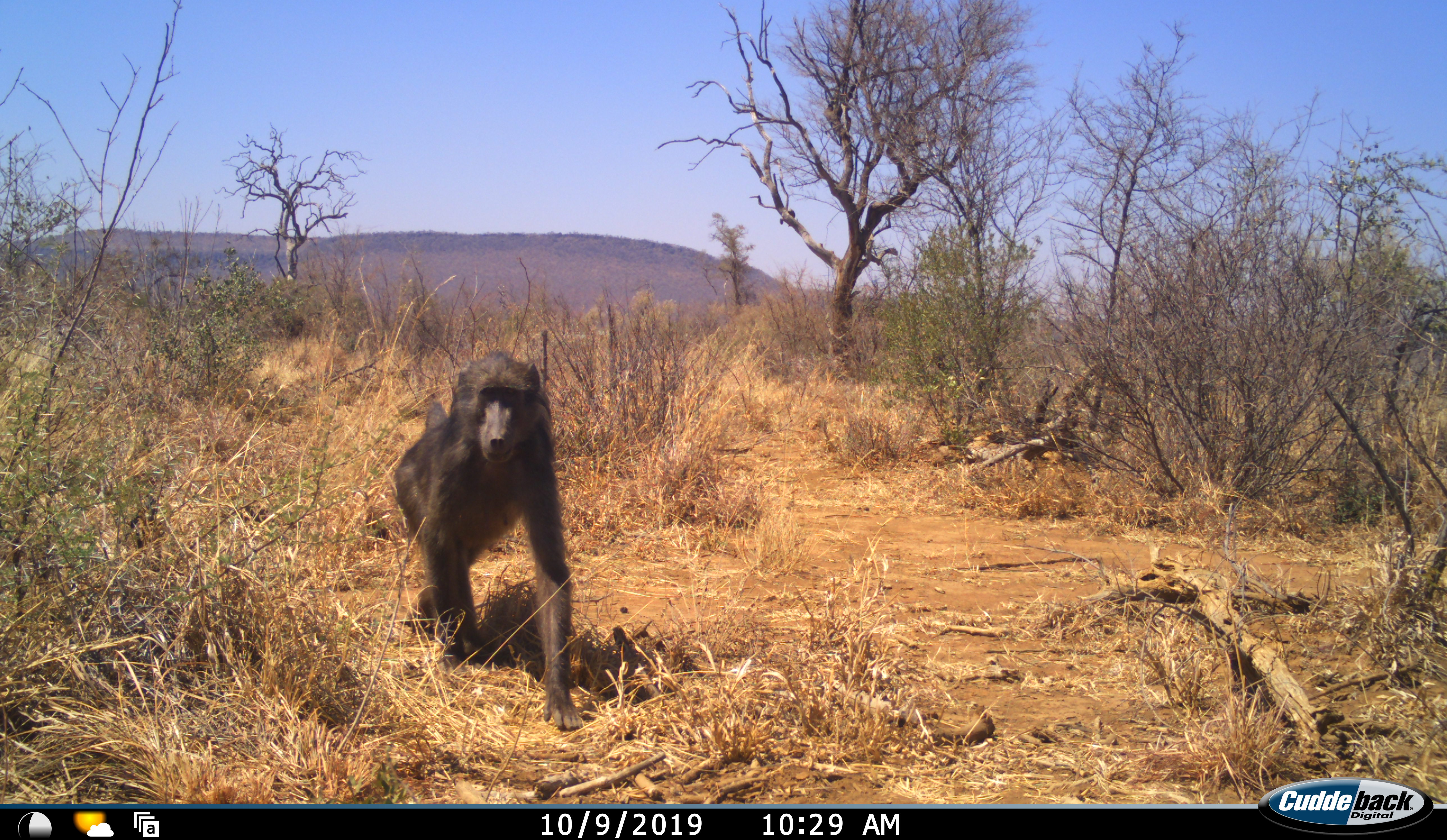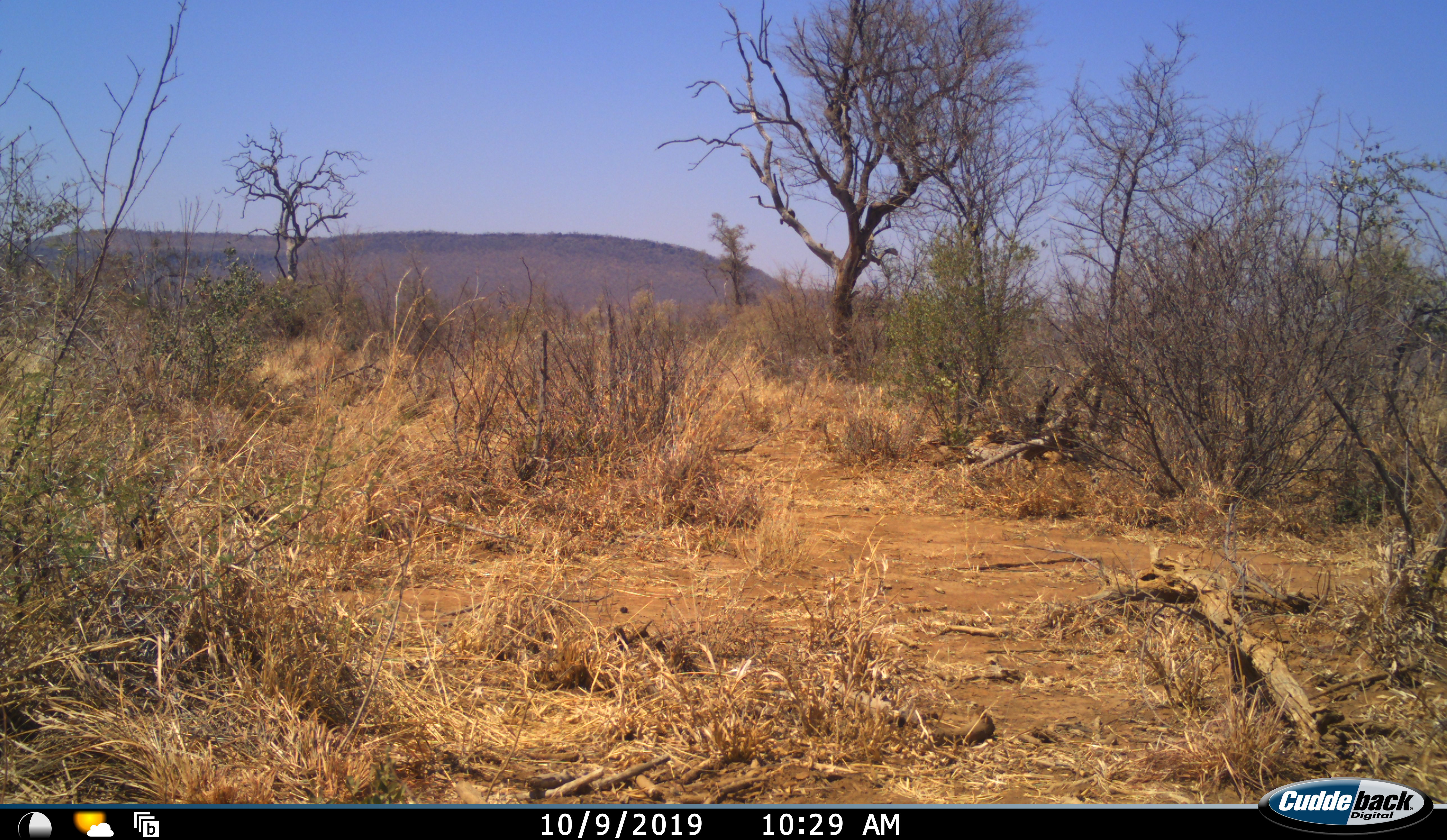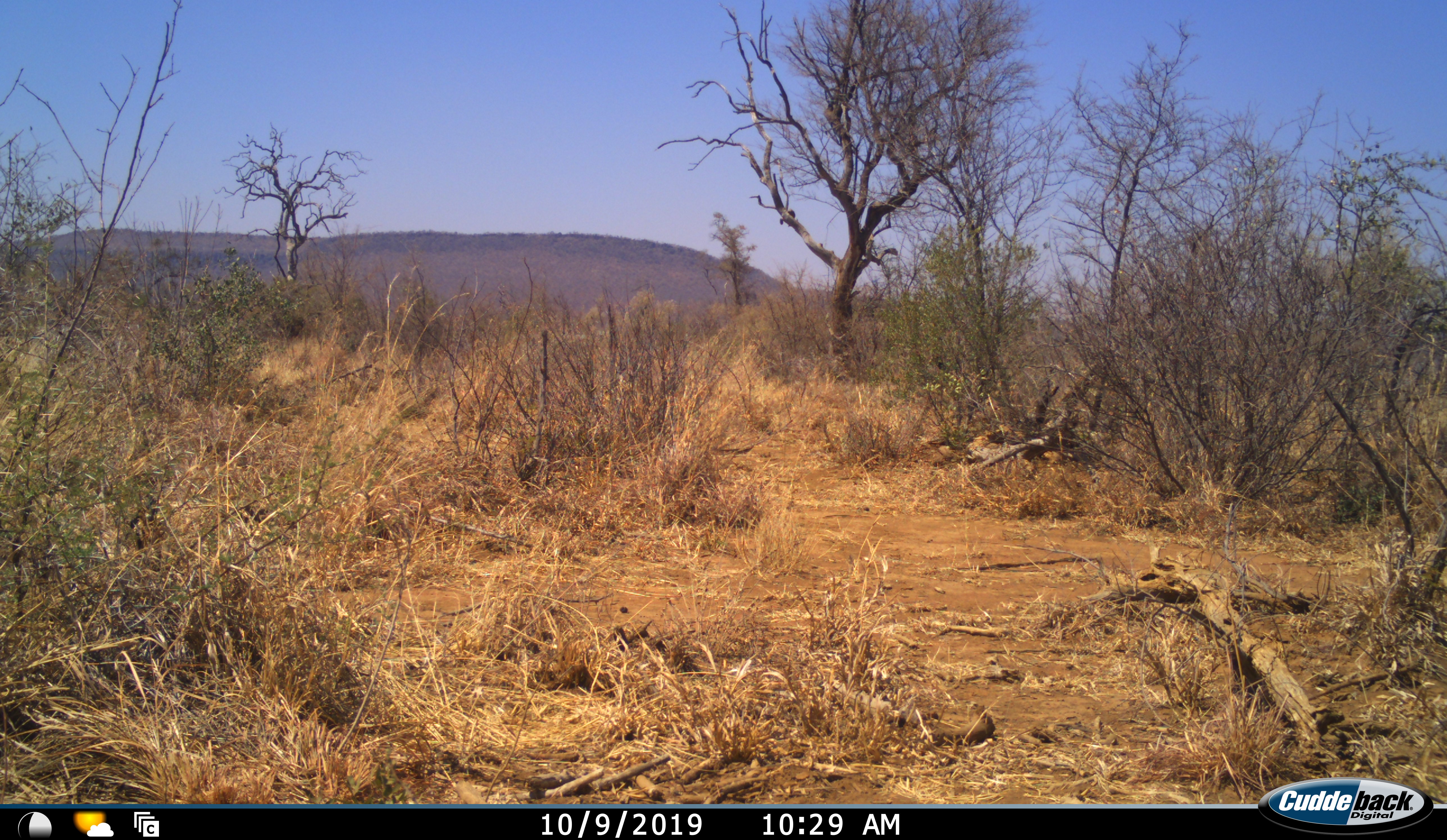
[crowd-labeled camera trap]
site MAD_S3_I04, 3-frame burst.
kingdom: Animalia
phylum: Chordata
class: Mammalia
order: Primates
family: Cercopithecidae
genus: Papio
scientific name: Papio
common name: baboon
Baboon (Papio), count 1. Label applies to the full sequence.